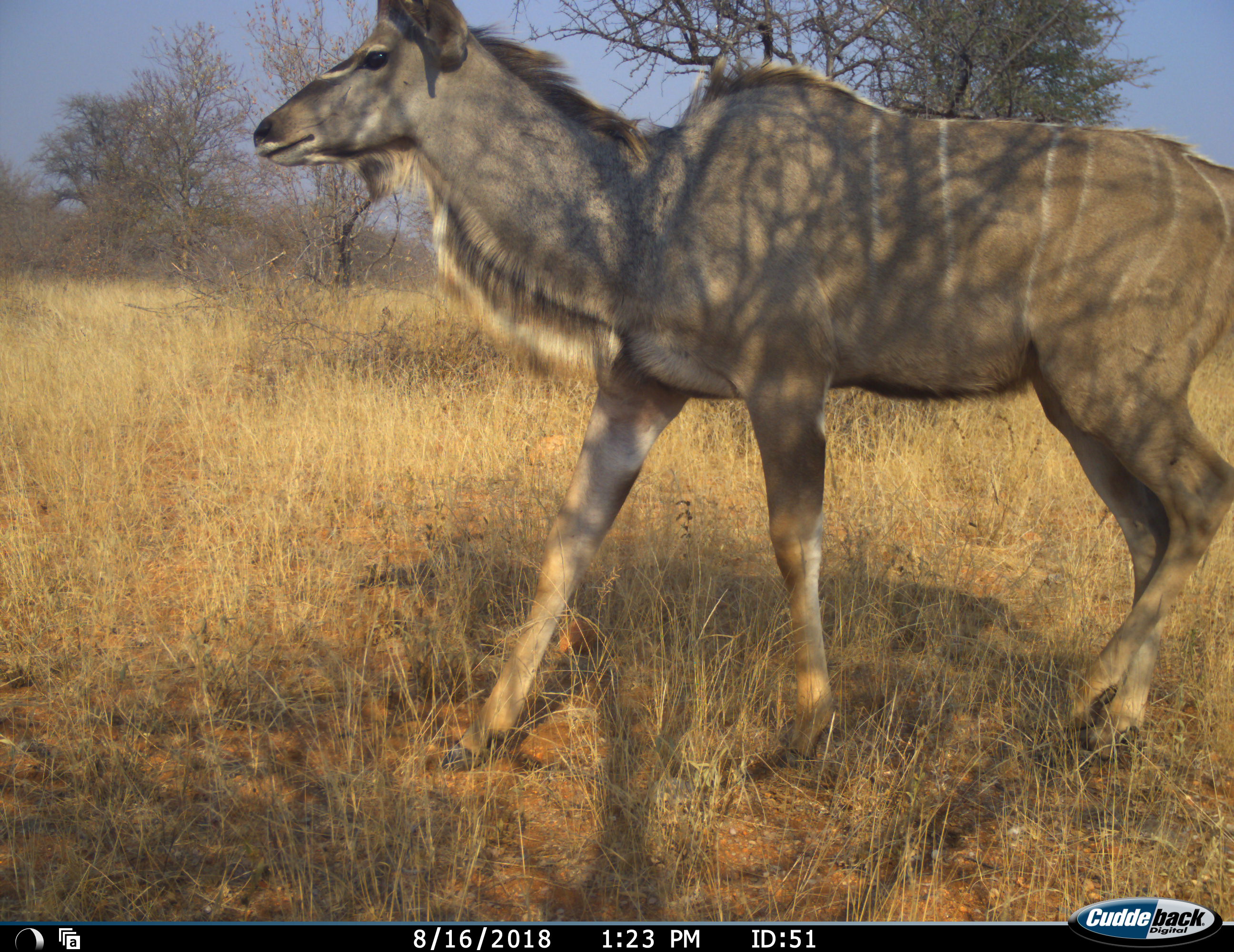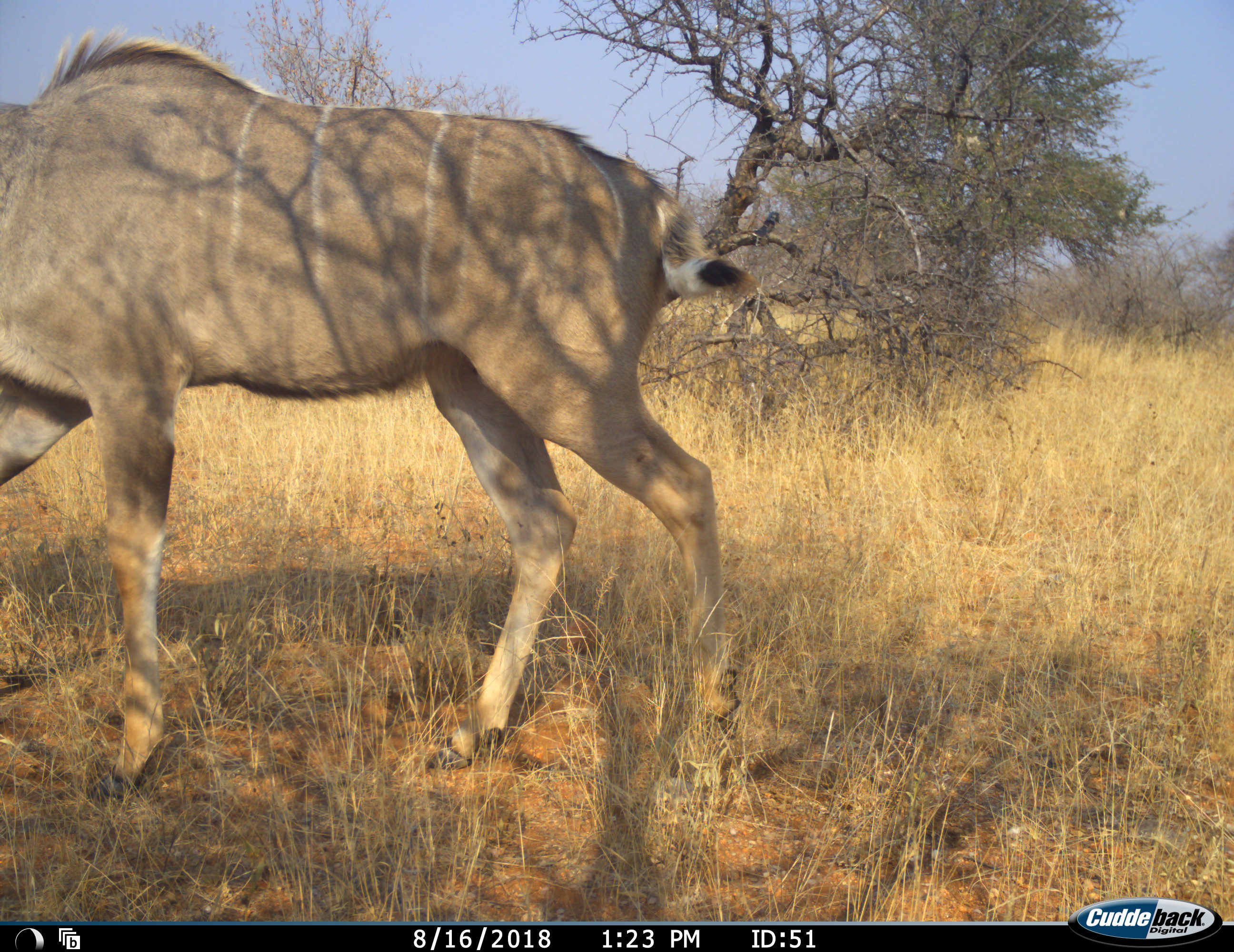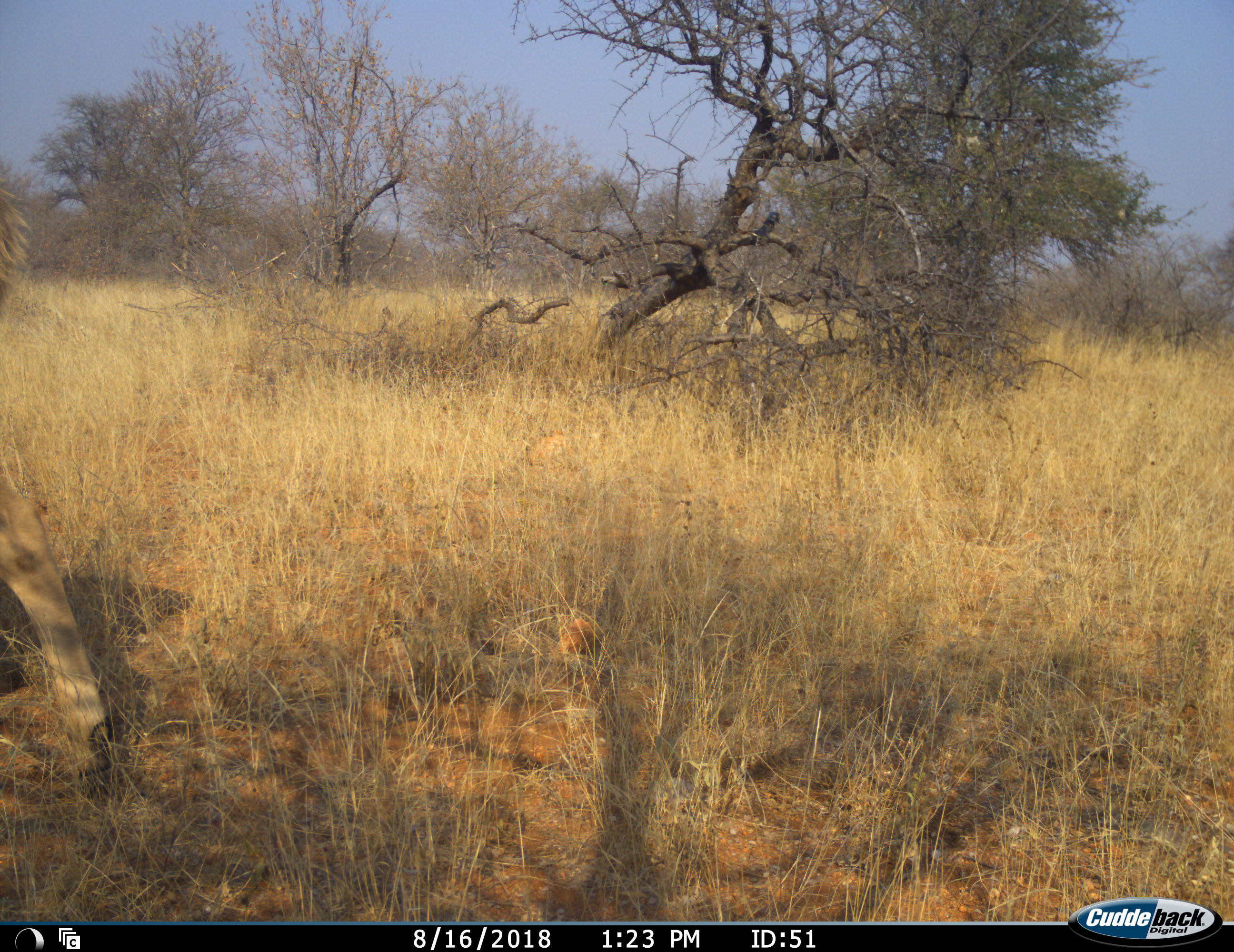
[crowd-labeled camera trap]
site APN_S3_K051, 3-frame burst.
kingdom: Animalia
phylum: Chordata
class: Mammalia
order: Artiodactyla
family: Bovidae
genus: Tragelaphus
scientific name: Tragelaphus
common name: kudu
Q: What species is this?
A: Kudu (Tragelaphus).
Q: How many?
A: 1.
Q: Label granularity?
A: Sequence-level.